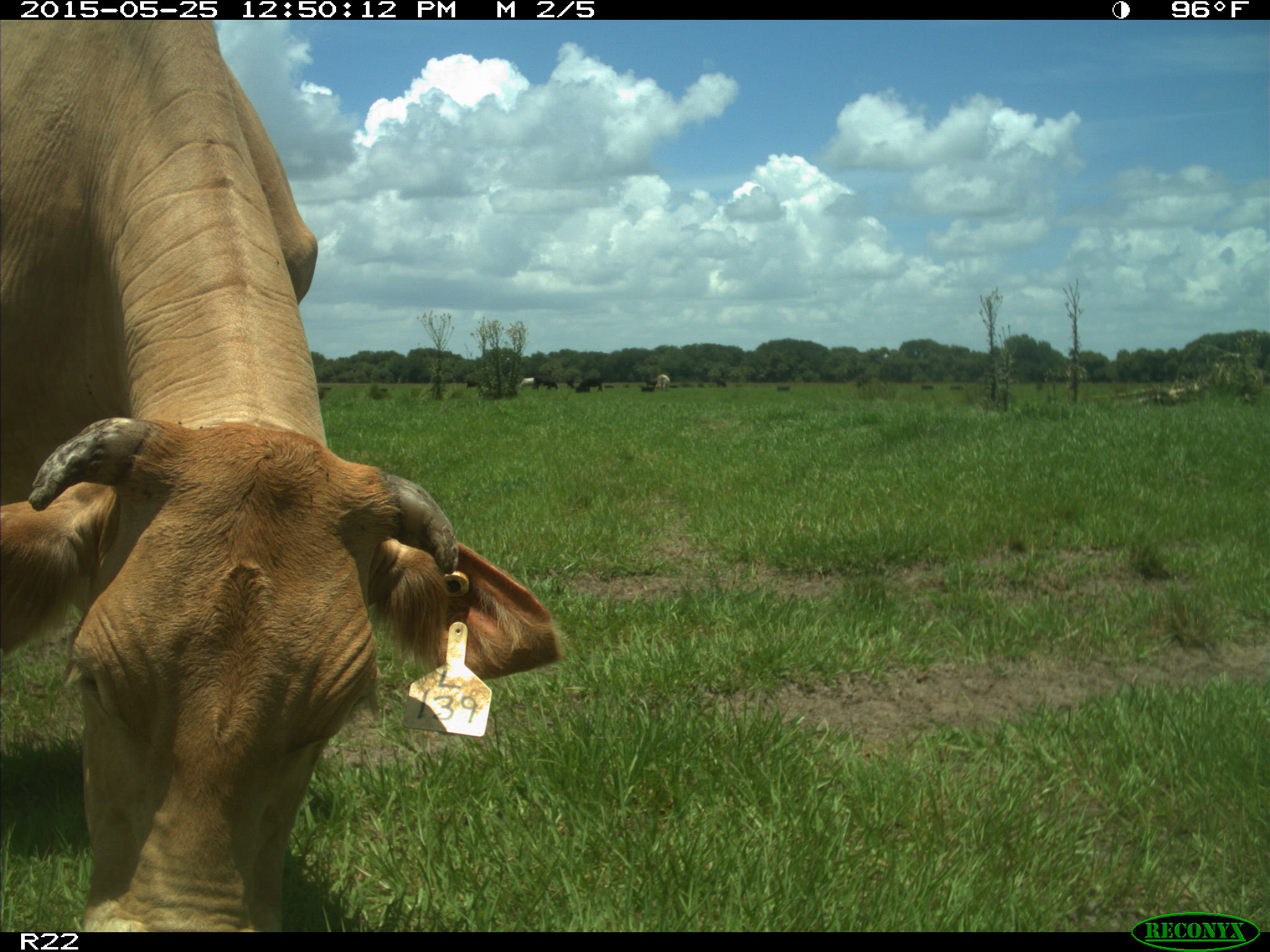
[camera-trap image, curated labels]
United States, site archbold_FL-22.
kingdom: Animalia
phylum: Chordata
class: Mammalia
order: Artiodactyla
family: Bovidae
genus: Bos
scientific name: Bos taurus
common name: domestic cow